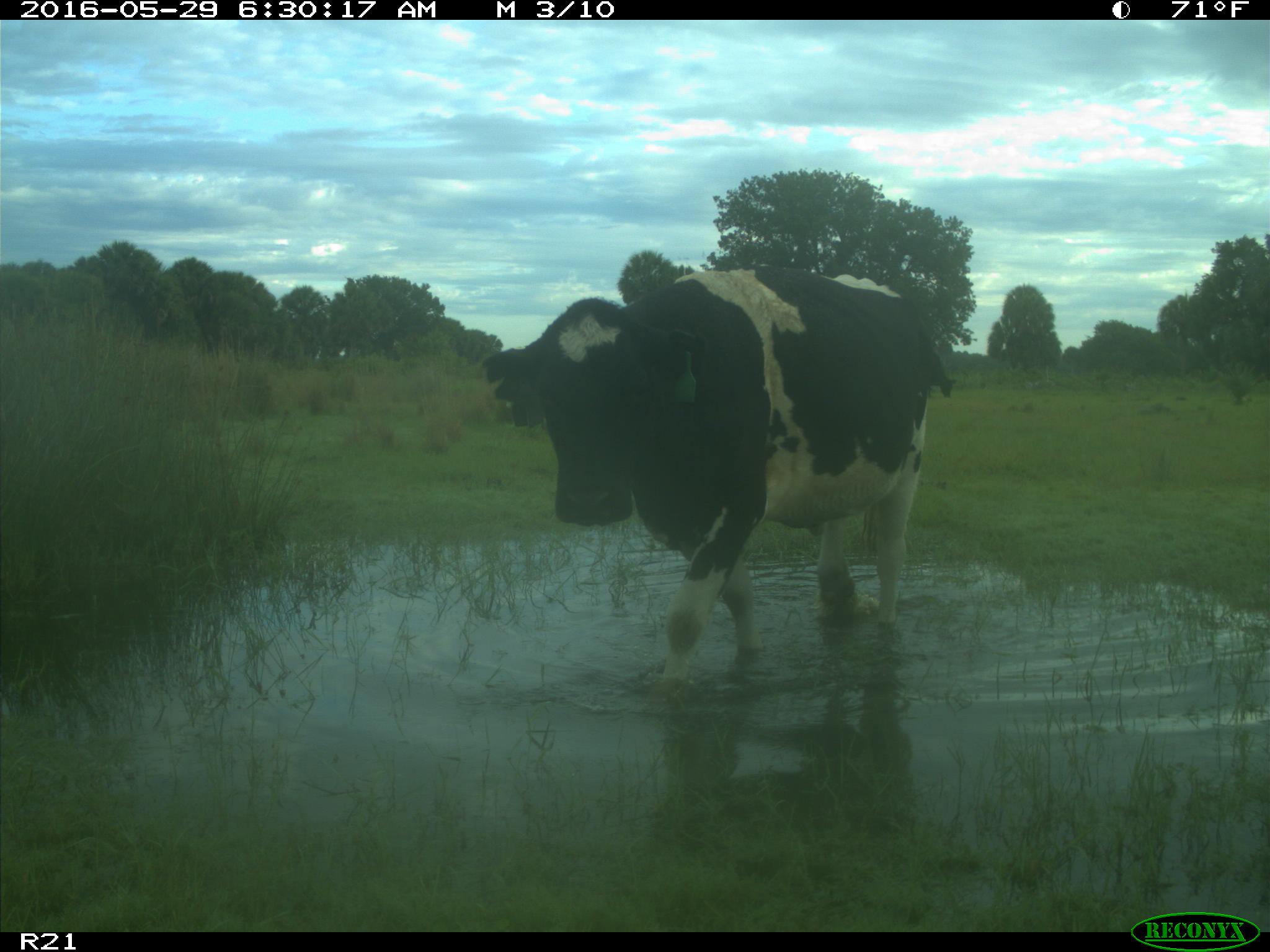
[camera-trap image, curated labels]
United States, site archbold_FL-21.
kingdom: Animalia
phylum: Chordata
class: Mammalia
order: Artiodactyla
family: Bovidae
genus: Bos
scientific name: Bos taurus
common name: domestic cow